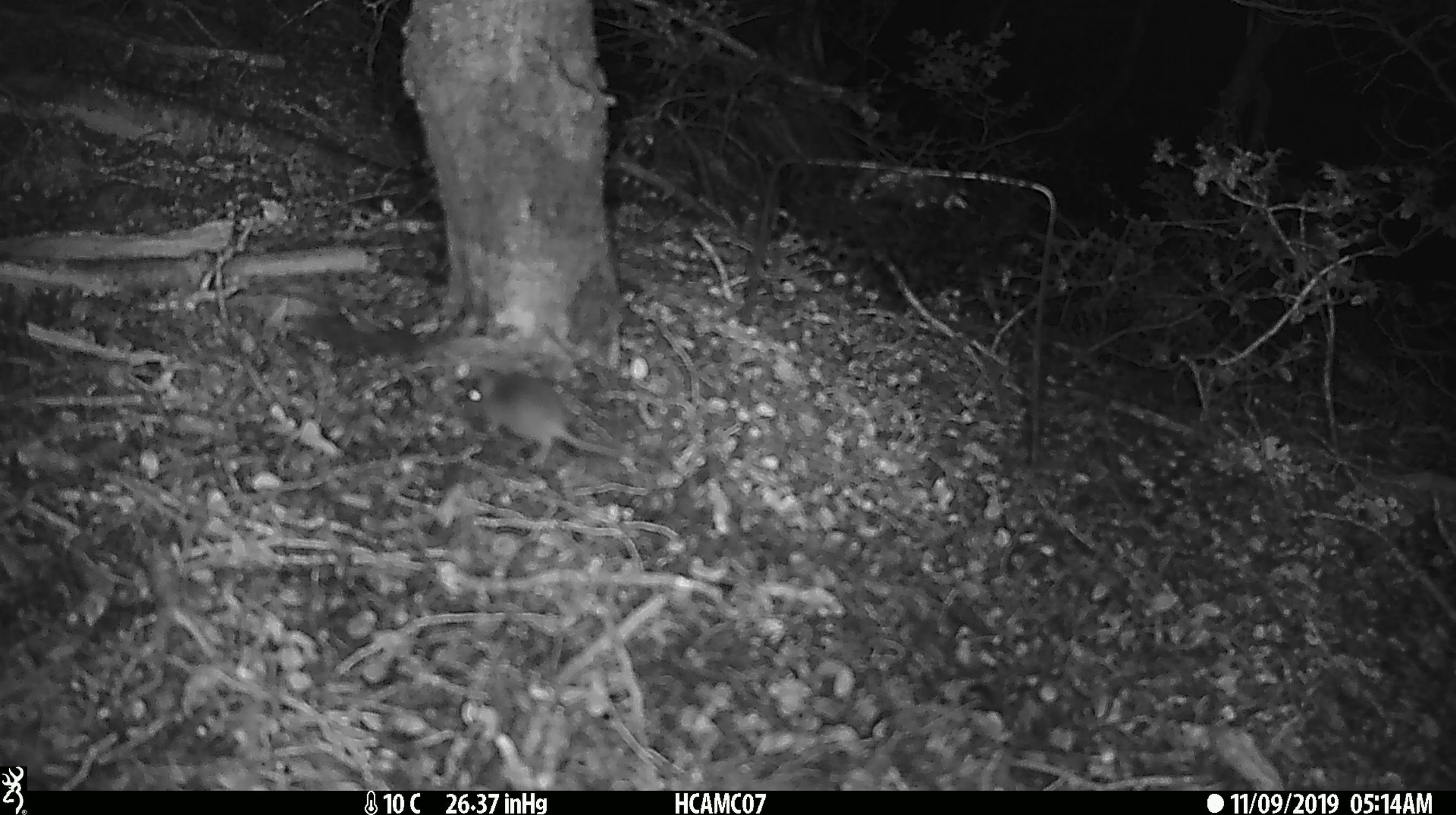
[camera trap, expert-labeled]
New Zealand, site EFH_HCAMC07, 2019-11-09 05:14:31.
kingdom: Animalia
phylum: Chordata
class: Mammalia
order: Rodentia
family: Muridae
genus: Mus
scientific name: Mus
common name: mouse